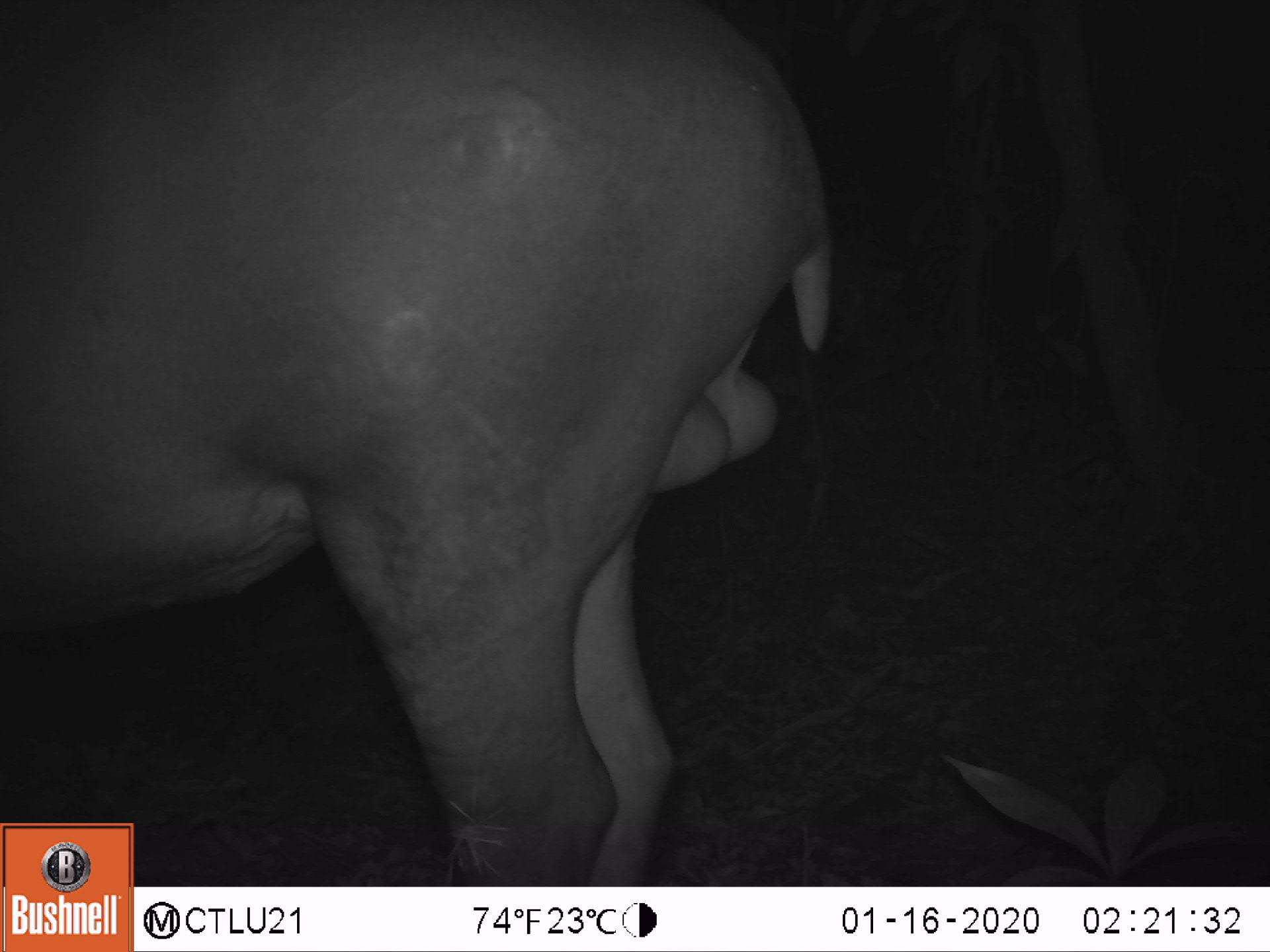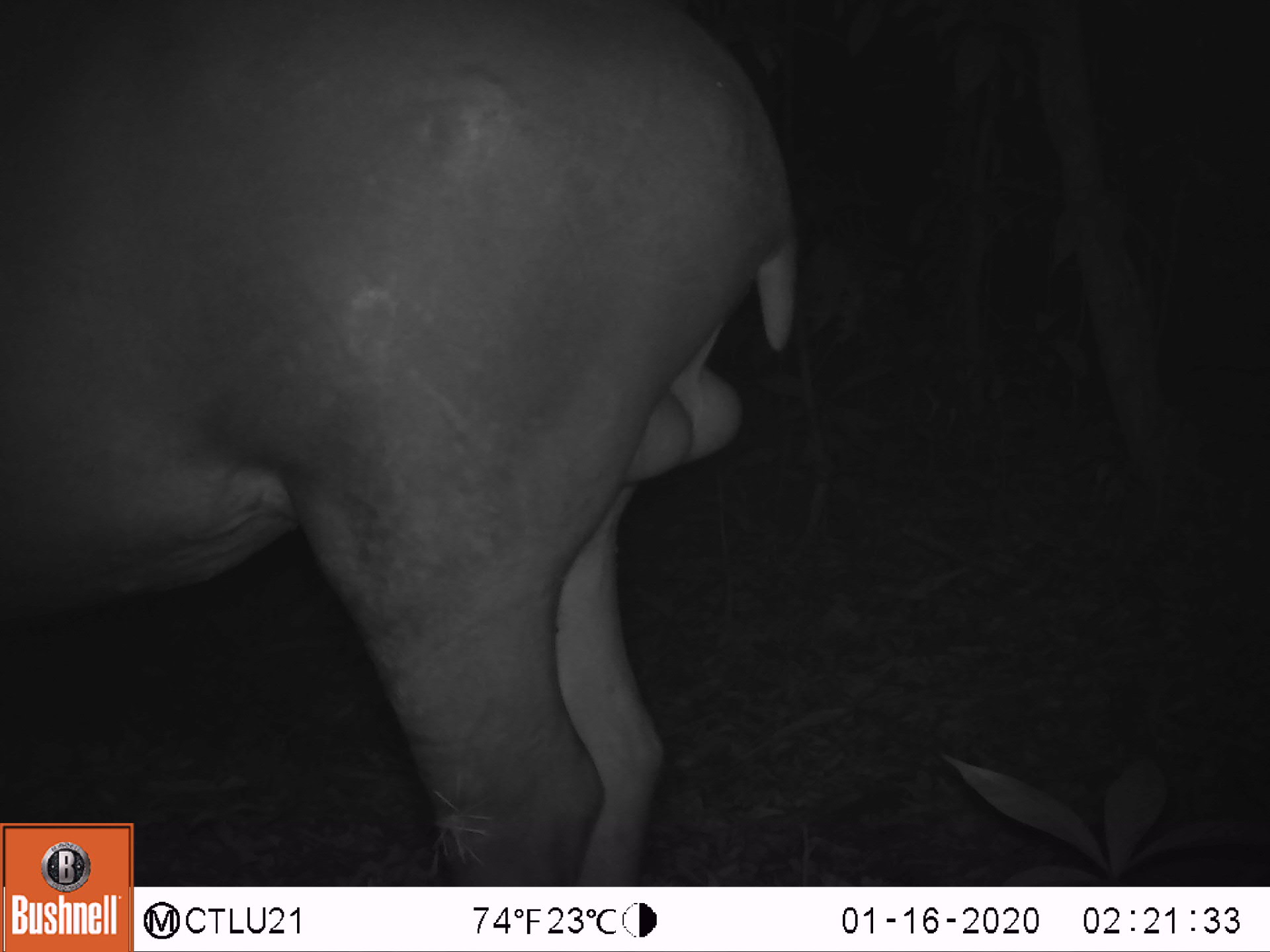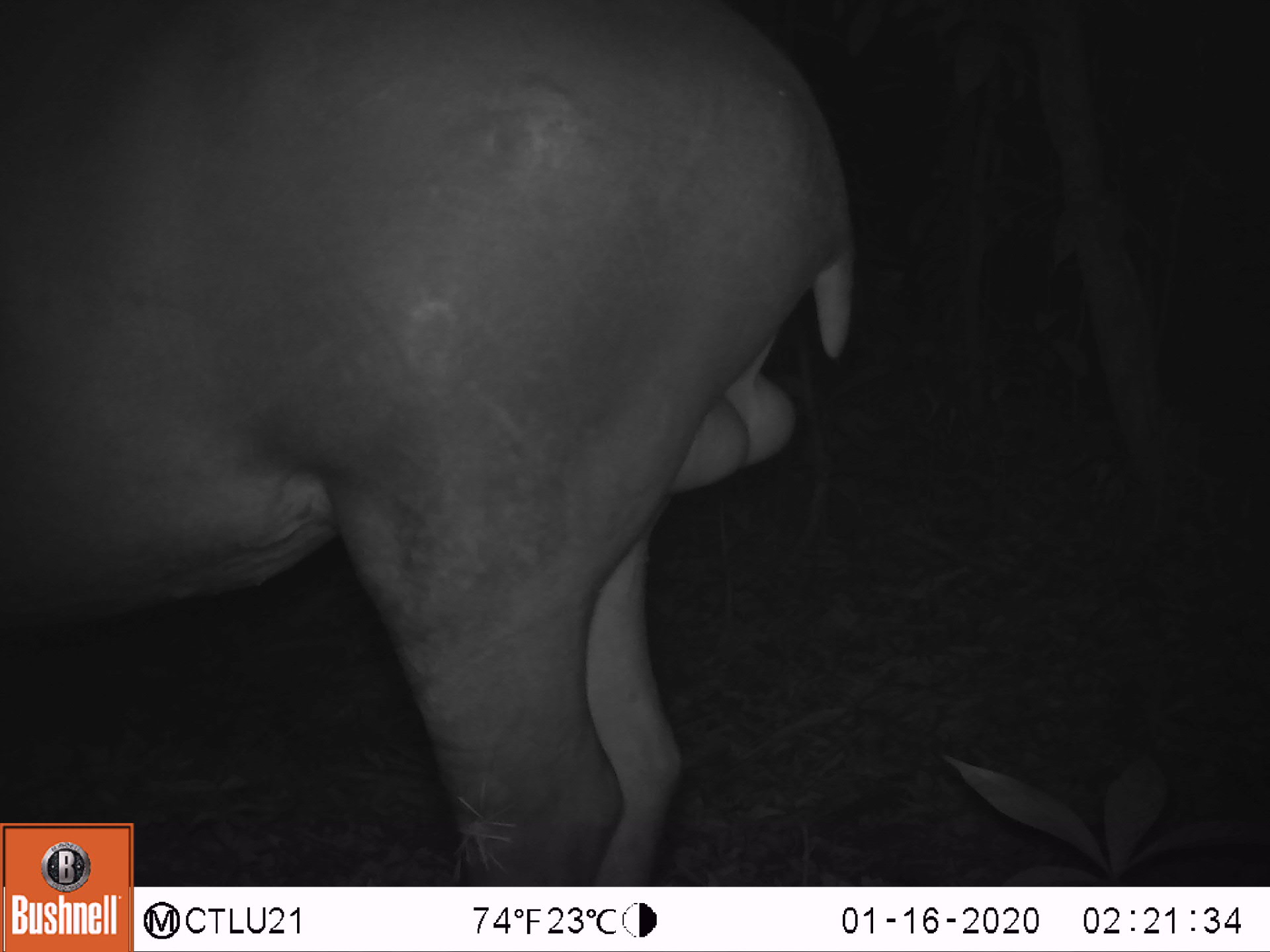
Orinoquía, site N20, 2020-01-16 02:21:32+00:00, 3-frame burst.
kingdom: Animalia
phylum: Chordata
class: Mammalia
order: Perissodactyla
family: Tapiridae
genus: Tapirus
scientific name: Tapirus terrestris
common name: lowland tapir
Lowland tapir (Tapirus terrestris).